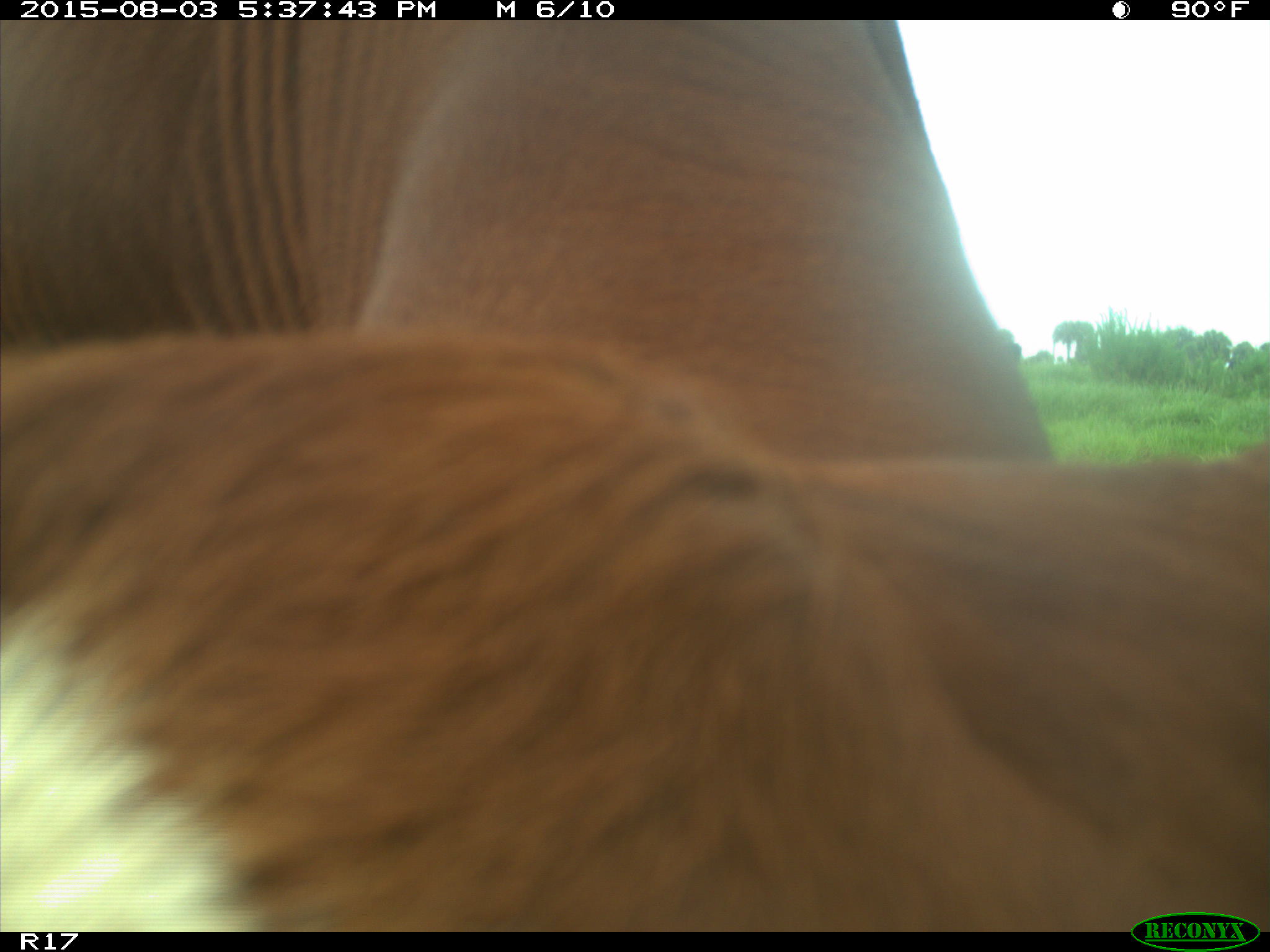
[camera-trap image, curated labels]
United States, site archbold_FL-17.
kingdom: Animalia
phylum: Chordata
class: Mammalia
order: Artiodactyla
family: Bovidae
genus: Bos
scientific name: Bos taurus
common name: domestic cow